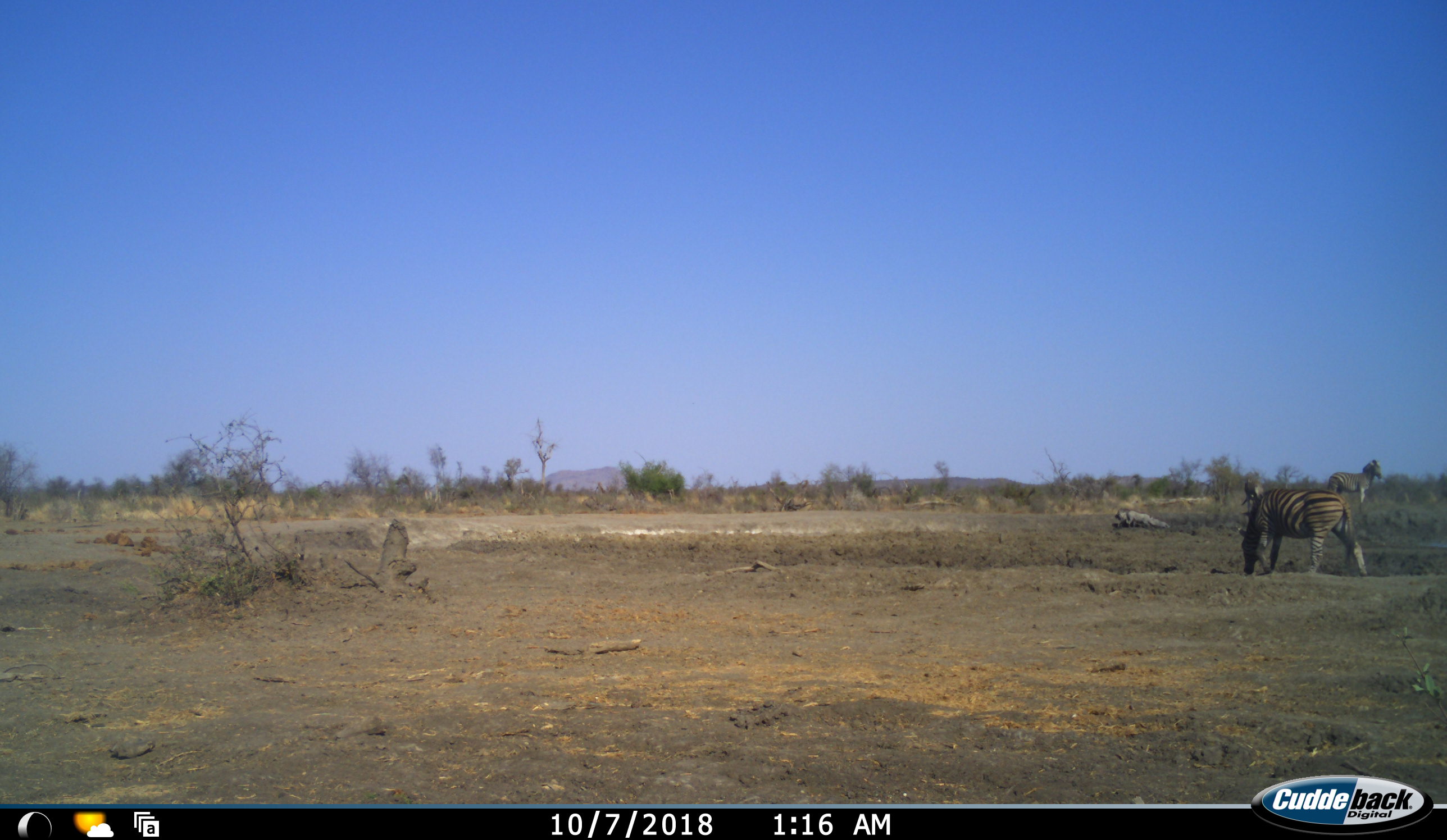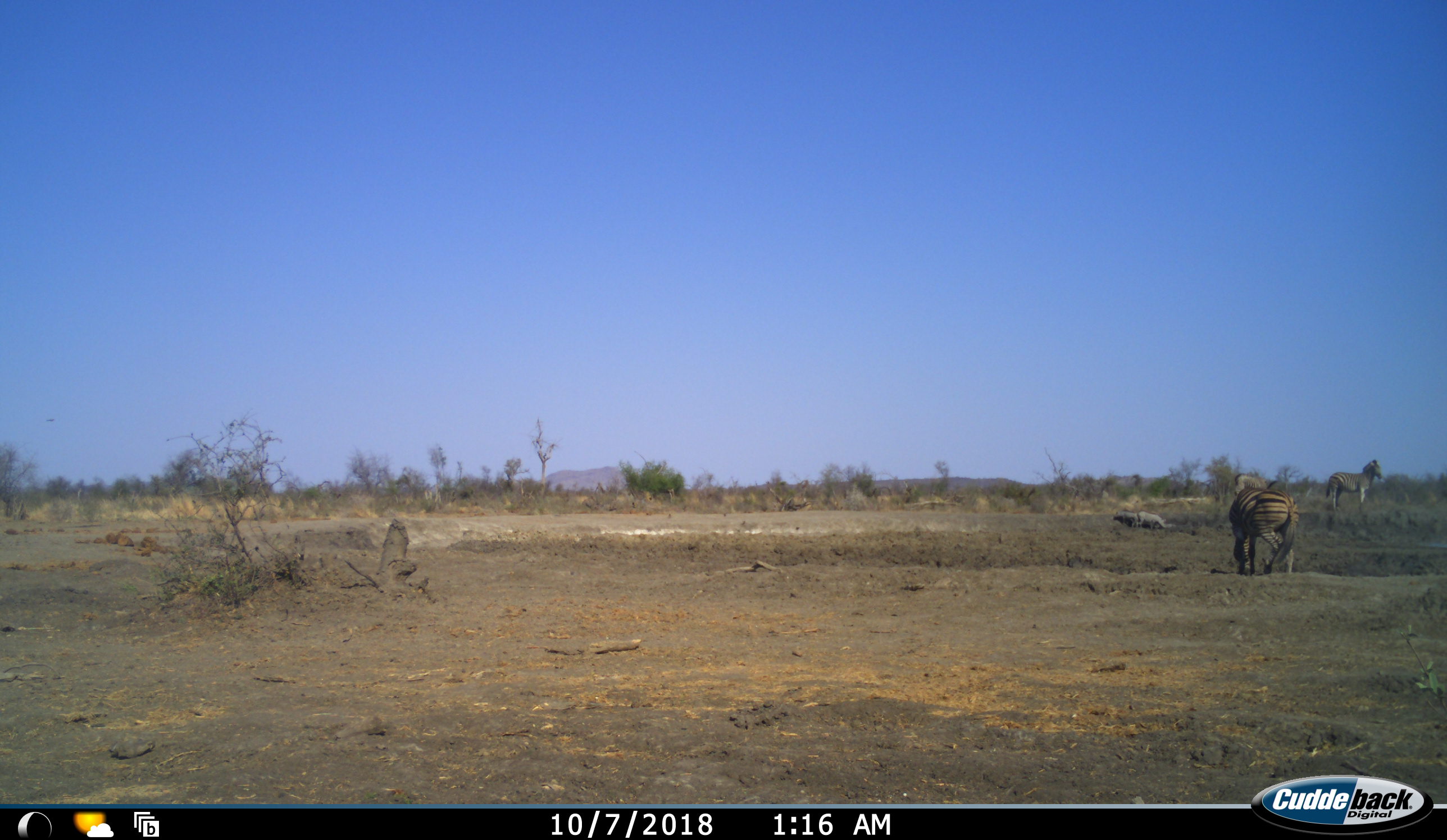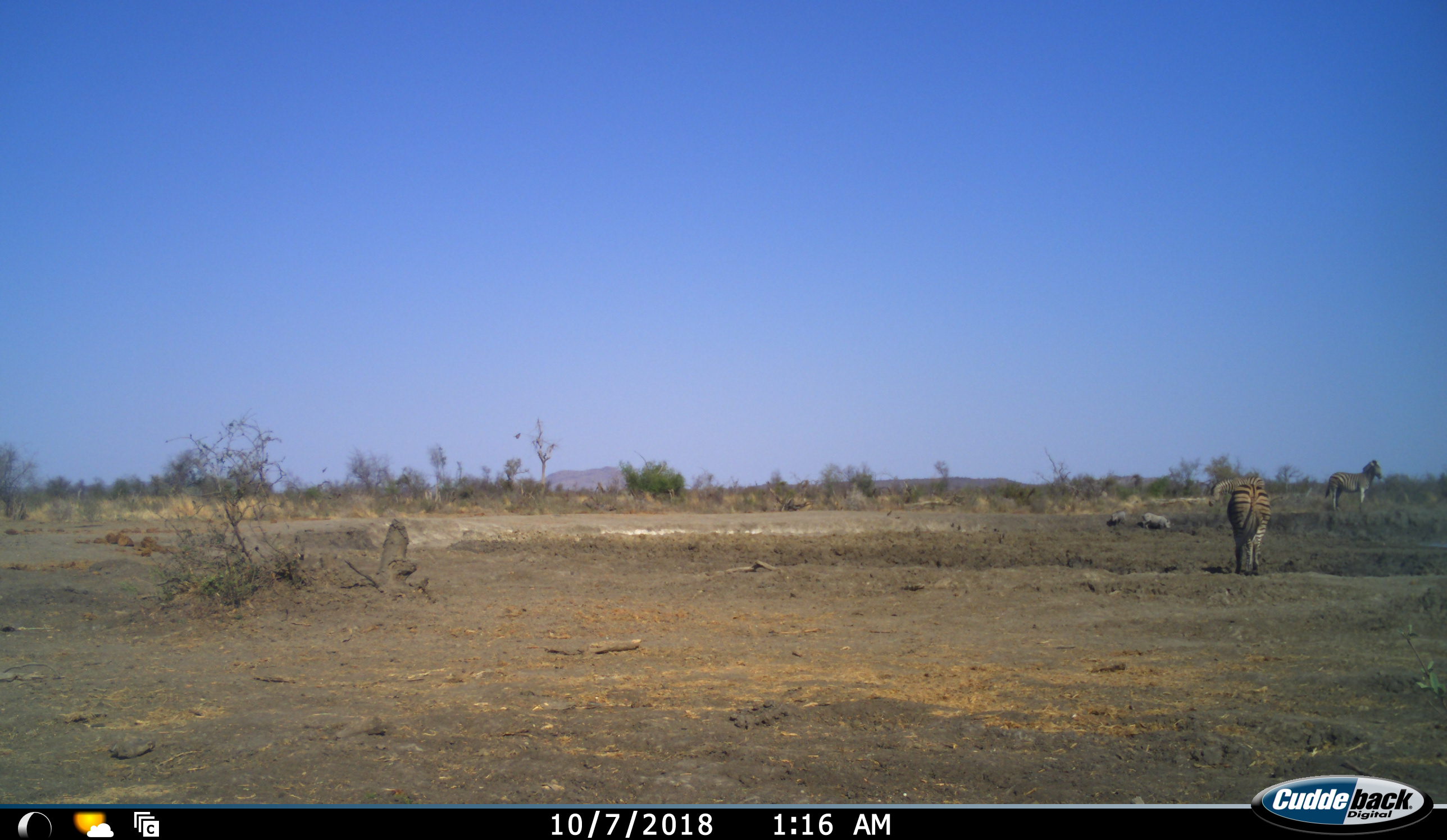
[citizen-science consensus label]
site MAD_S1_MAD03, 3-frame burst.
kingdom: Animalia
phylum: Chordata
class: Mammalia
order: Artiodactyla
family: Suidae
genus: Phacochoerus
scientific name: Phacochoerus africanus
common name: warthog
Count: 3.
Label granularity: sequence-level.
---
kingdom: Animalia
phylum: Chordata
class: Mammalia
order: Perissodactyla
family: Equidae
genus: Equus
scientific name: Equus quagga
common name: plains zebra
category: zebraplains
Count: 3.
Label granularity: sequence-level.